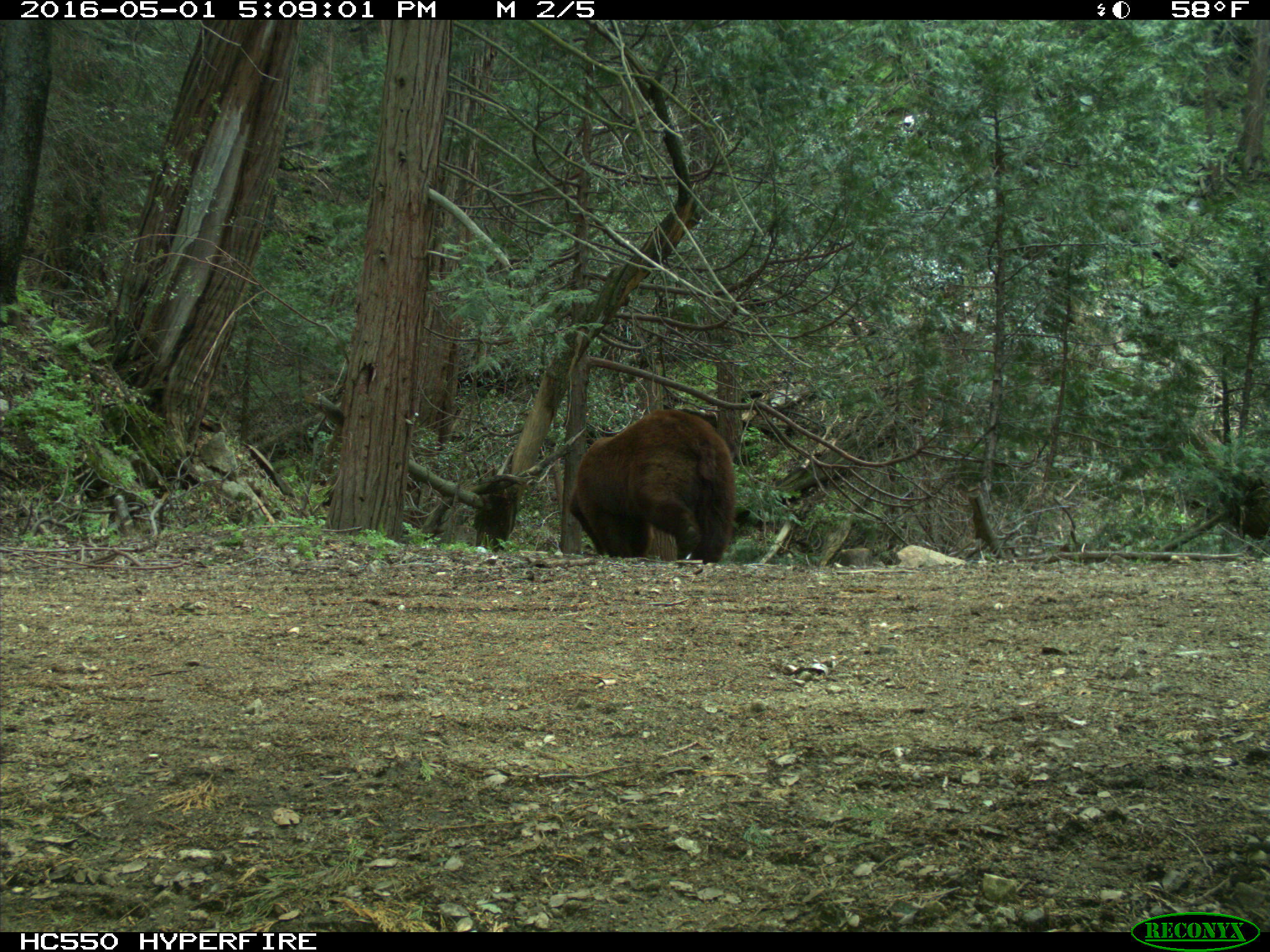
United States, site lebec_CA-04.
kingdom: Animalia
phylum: Chordata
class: Mammalia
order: Carnivora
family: Ursidae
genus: Ursus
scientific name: Ursus americanus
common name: american black bear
Ursus americanus (american black bear).